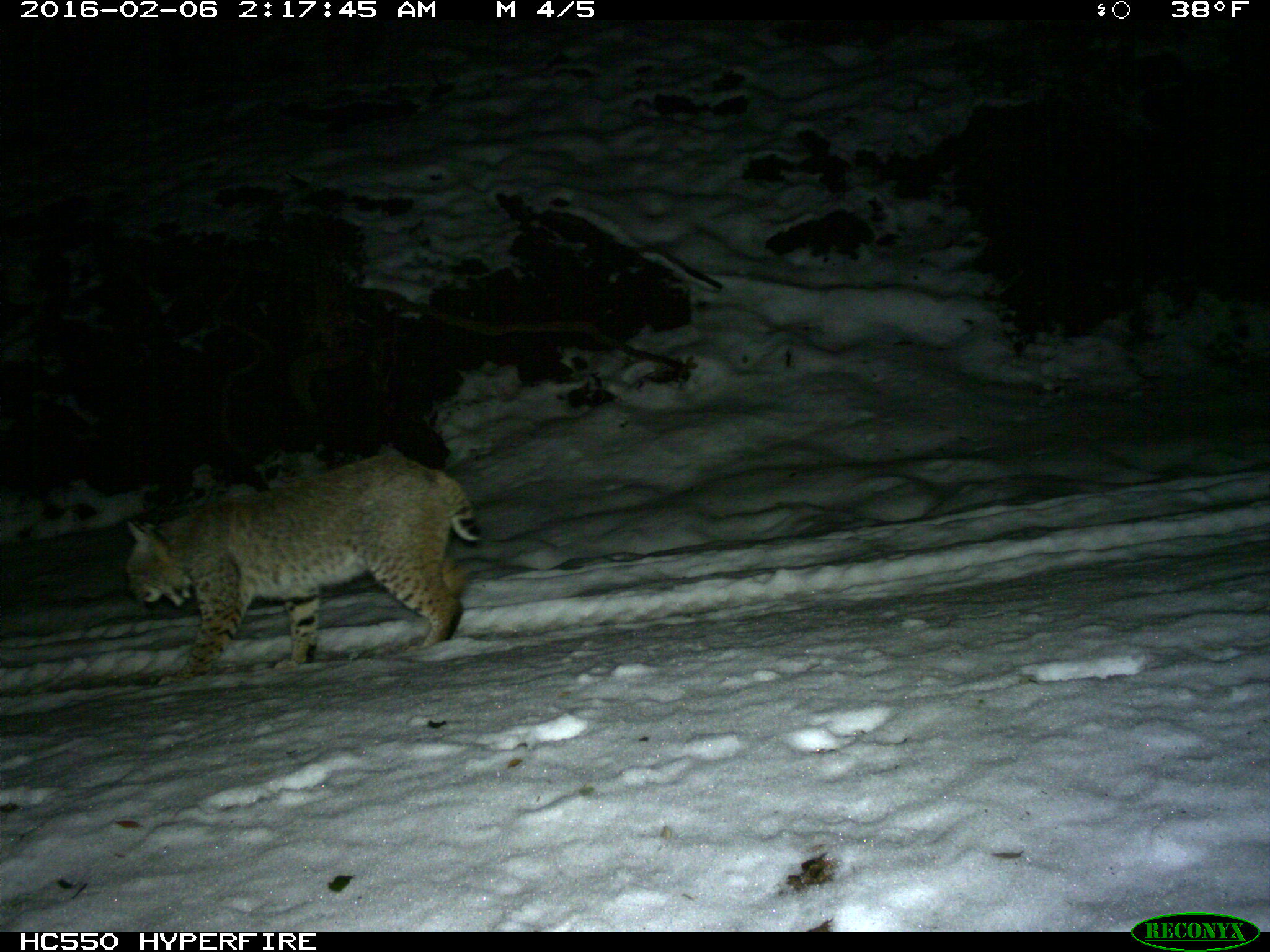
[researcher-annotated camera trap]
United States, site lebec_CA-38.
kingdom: Animalia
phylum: Chordata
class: Mammalia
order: Carnivora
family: Felidae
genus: Lynx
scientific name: Lynx rufus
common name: bobcat